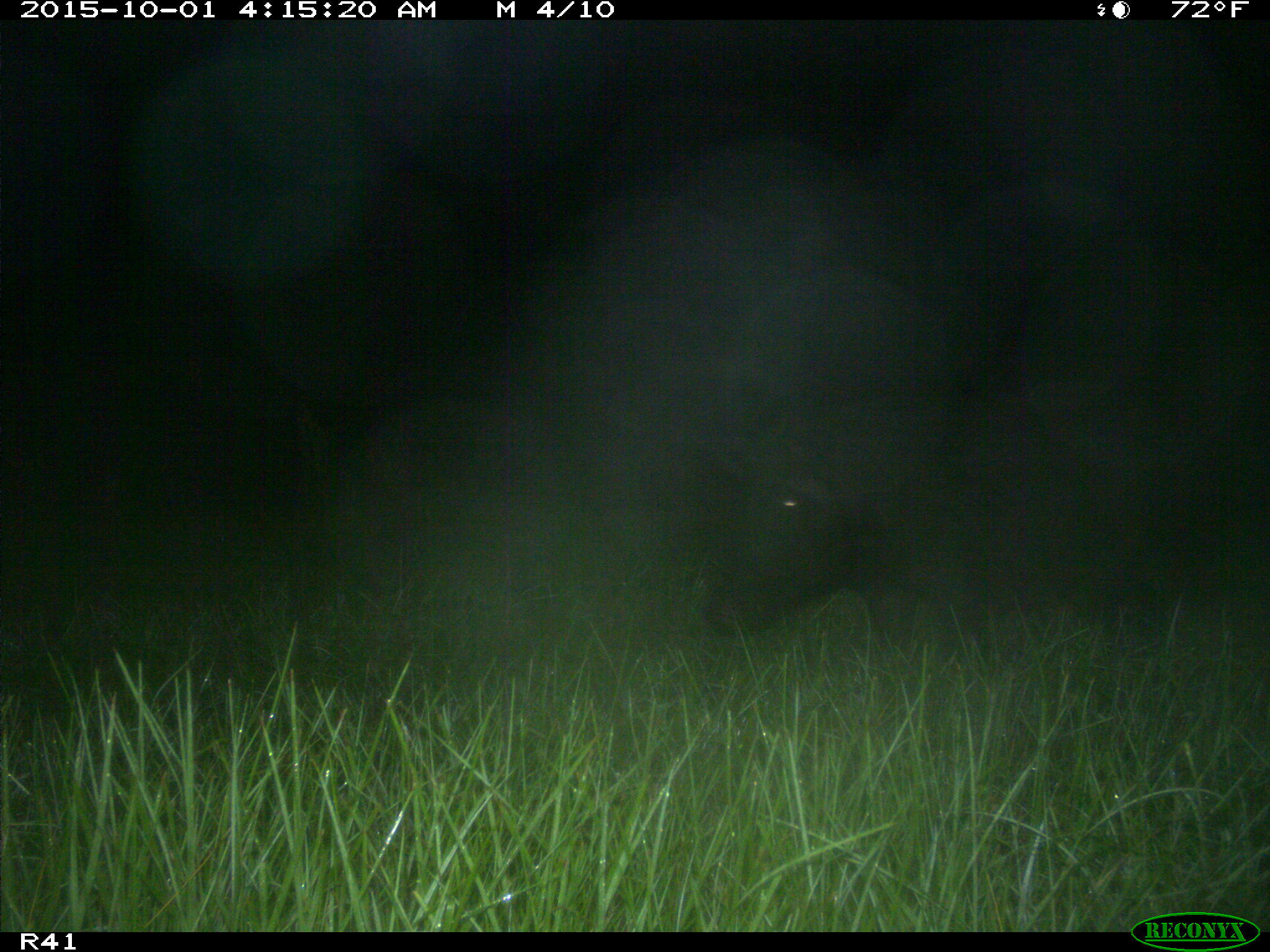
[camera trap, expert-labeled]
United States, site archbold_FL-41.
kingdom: Animalia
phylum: Chordata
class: Mammalia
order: Artiodactyla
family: Suidae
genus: Sus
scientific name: Sus scrofa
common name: wild boar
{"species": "Sus scrofa (wild boar)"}